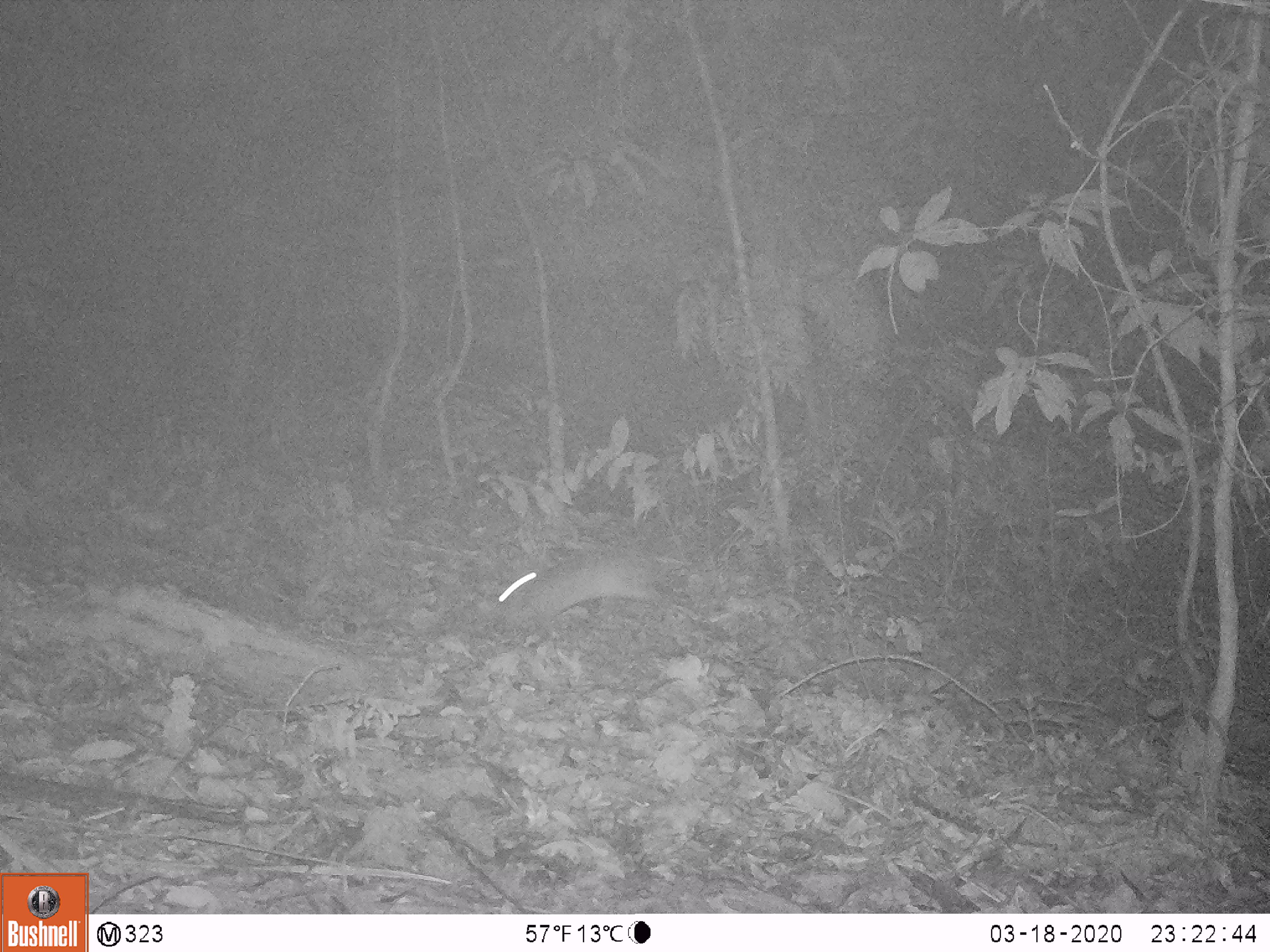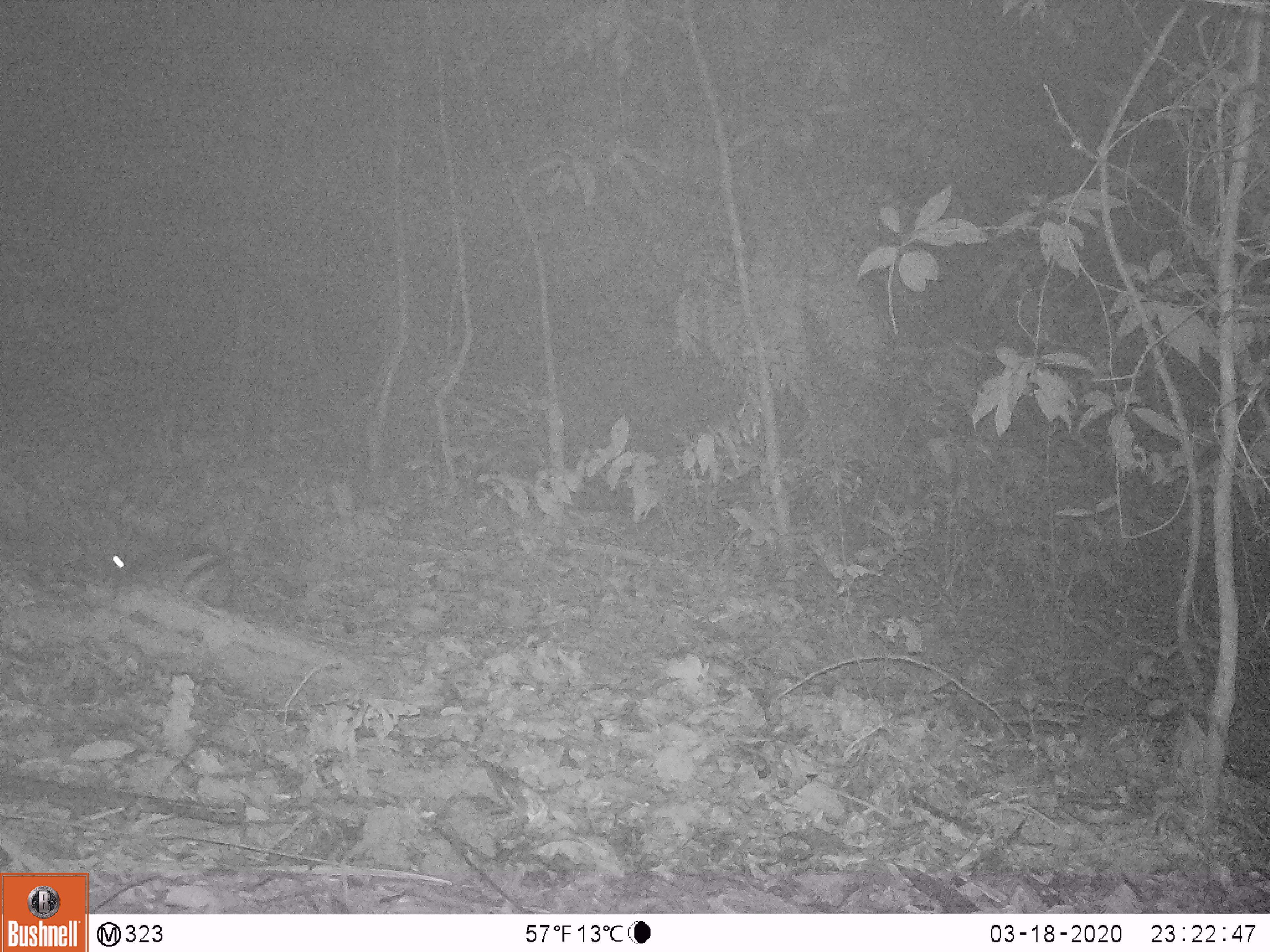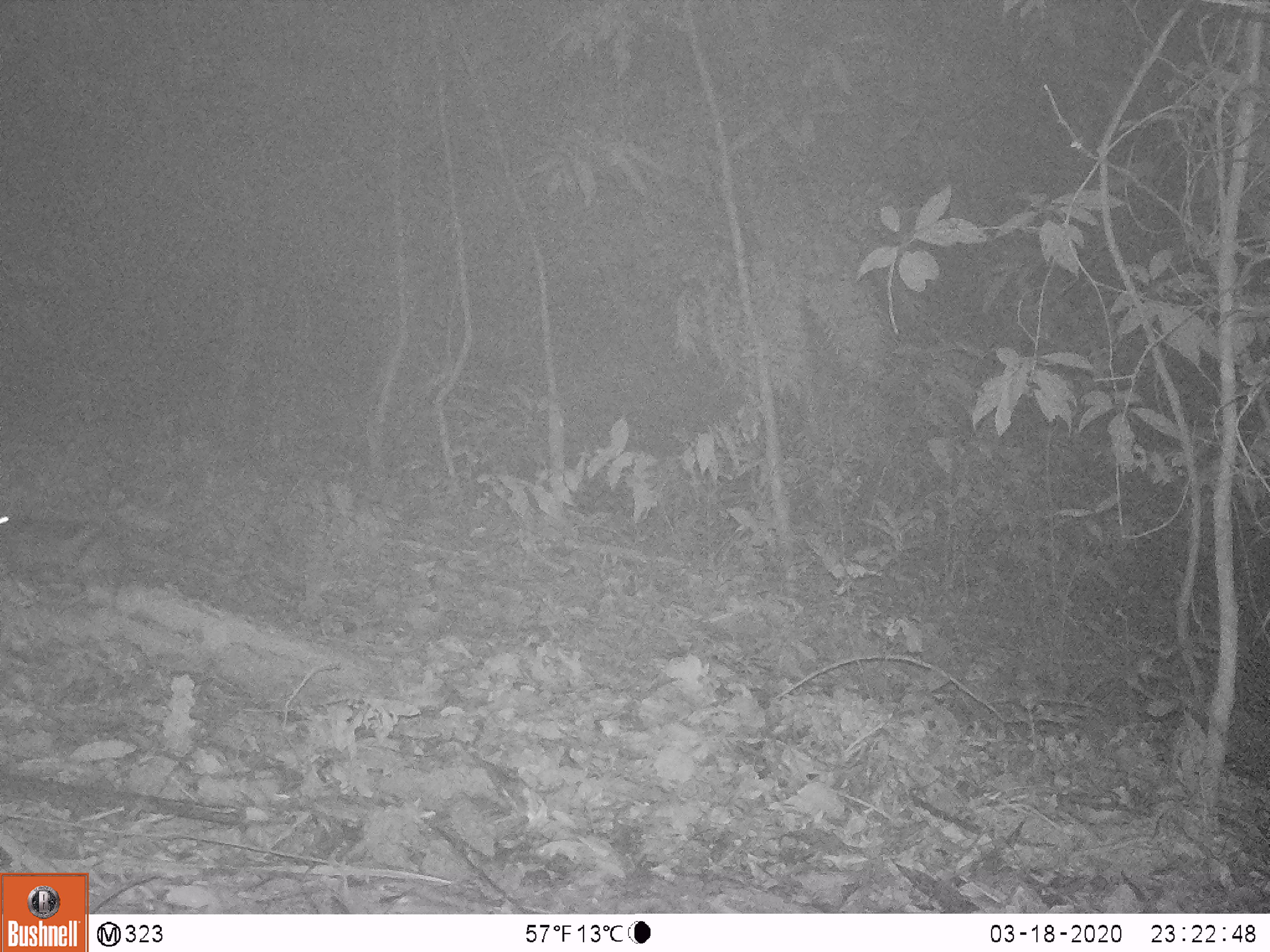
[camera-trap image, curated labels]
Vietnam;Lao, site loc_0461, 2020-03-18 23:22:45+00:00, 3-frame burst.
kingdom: Animalia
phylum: Chordata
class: Mammalia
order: Rodentia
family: Muridae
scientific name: Muridae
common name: old-world mice and rats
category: unidentified murid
Unidentified murid (old-world mice and rats) (Muridae). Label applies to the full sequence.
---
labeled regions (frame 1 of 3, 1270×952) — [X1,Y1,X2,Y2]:
unidentified murid: [496,554,662,628]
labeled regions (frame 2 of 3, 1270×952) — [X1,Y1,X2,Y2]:
unidentified murid: [111,551,212,592]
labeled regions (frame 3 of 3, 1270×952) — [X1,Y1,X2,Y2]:
unidentified murid: [0,514,103,557]